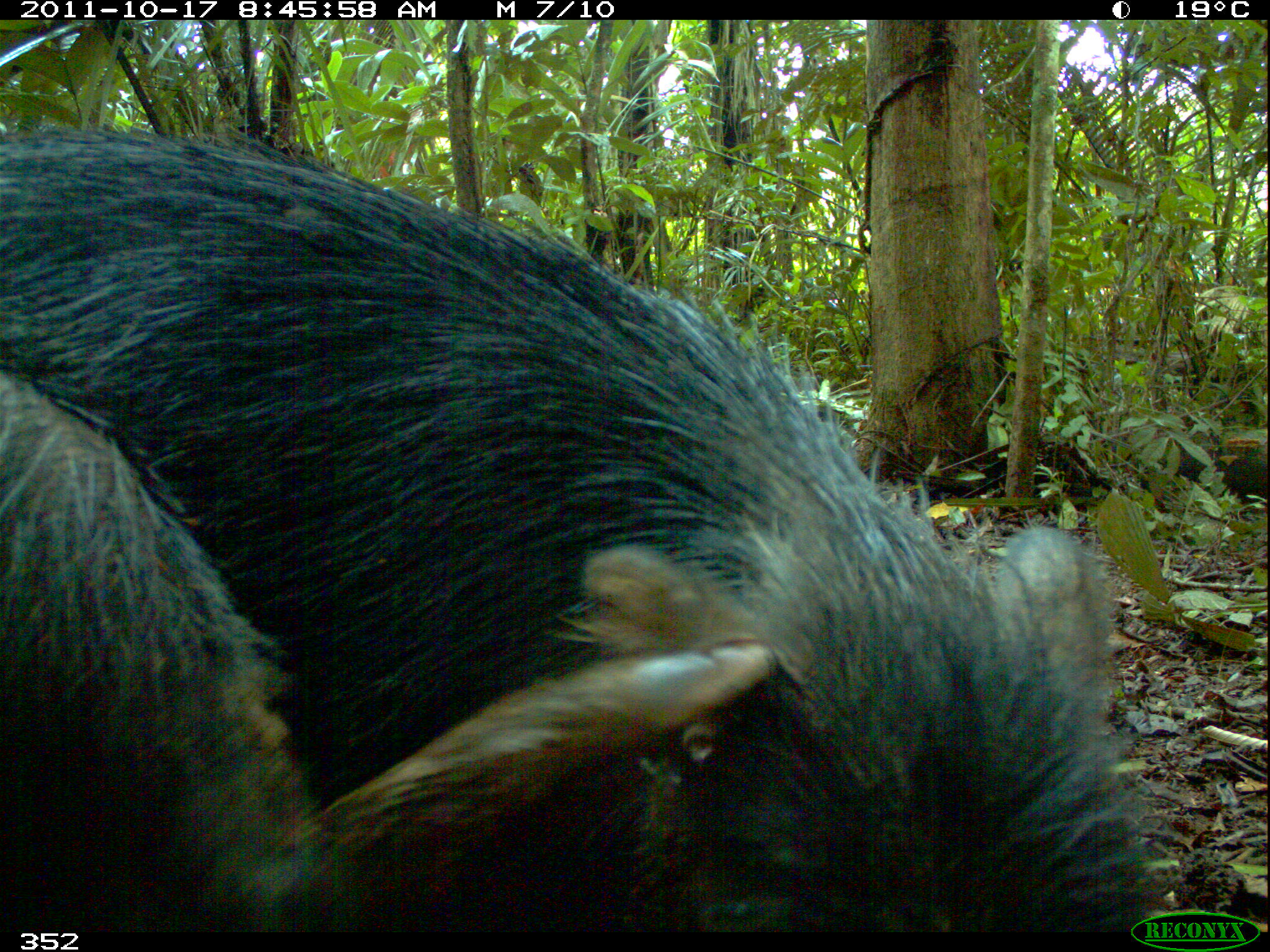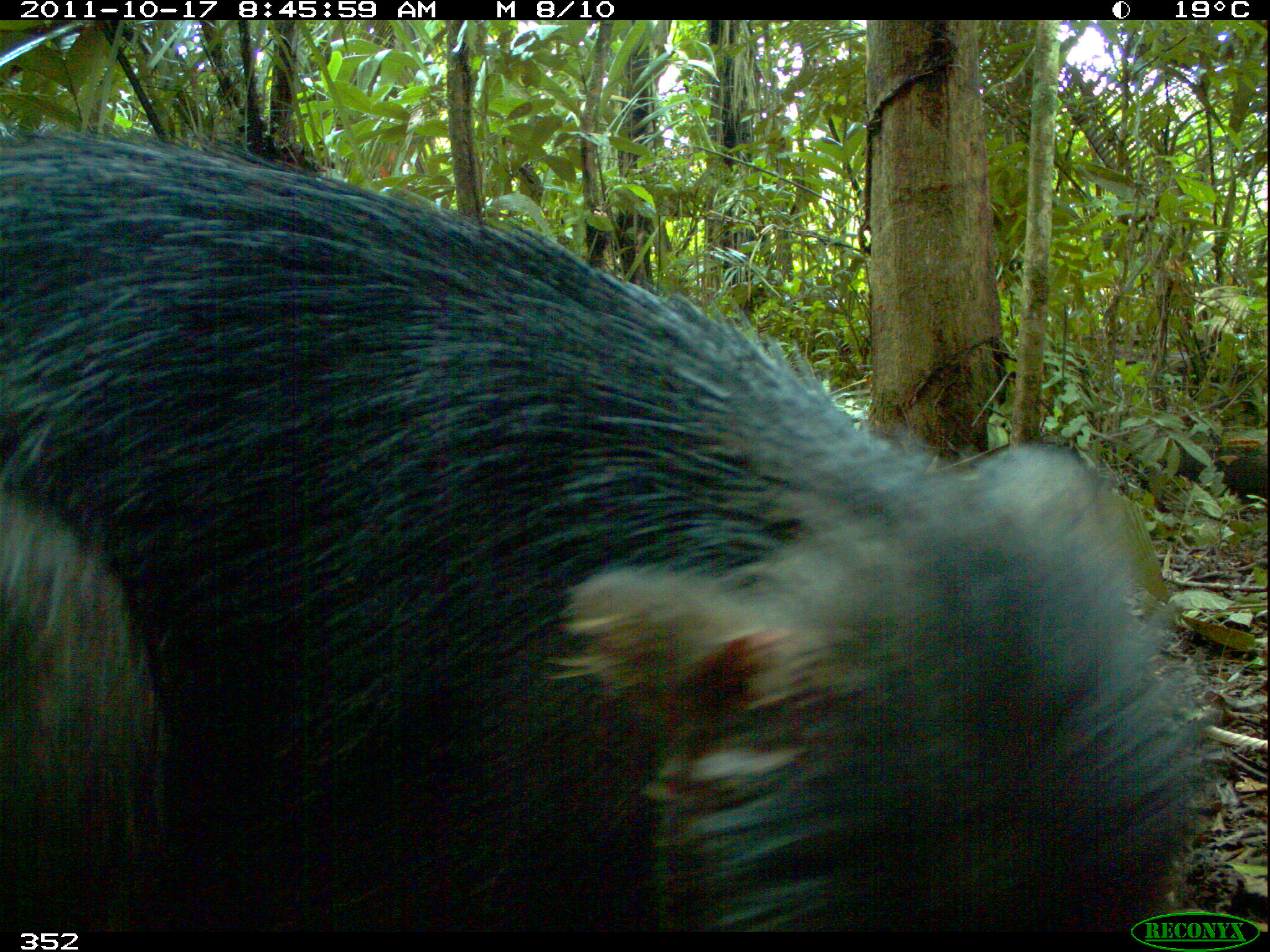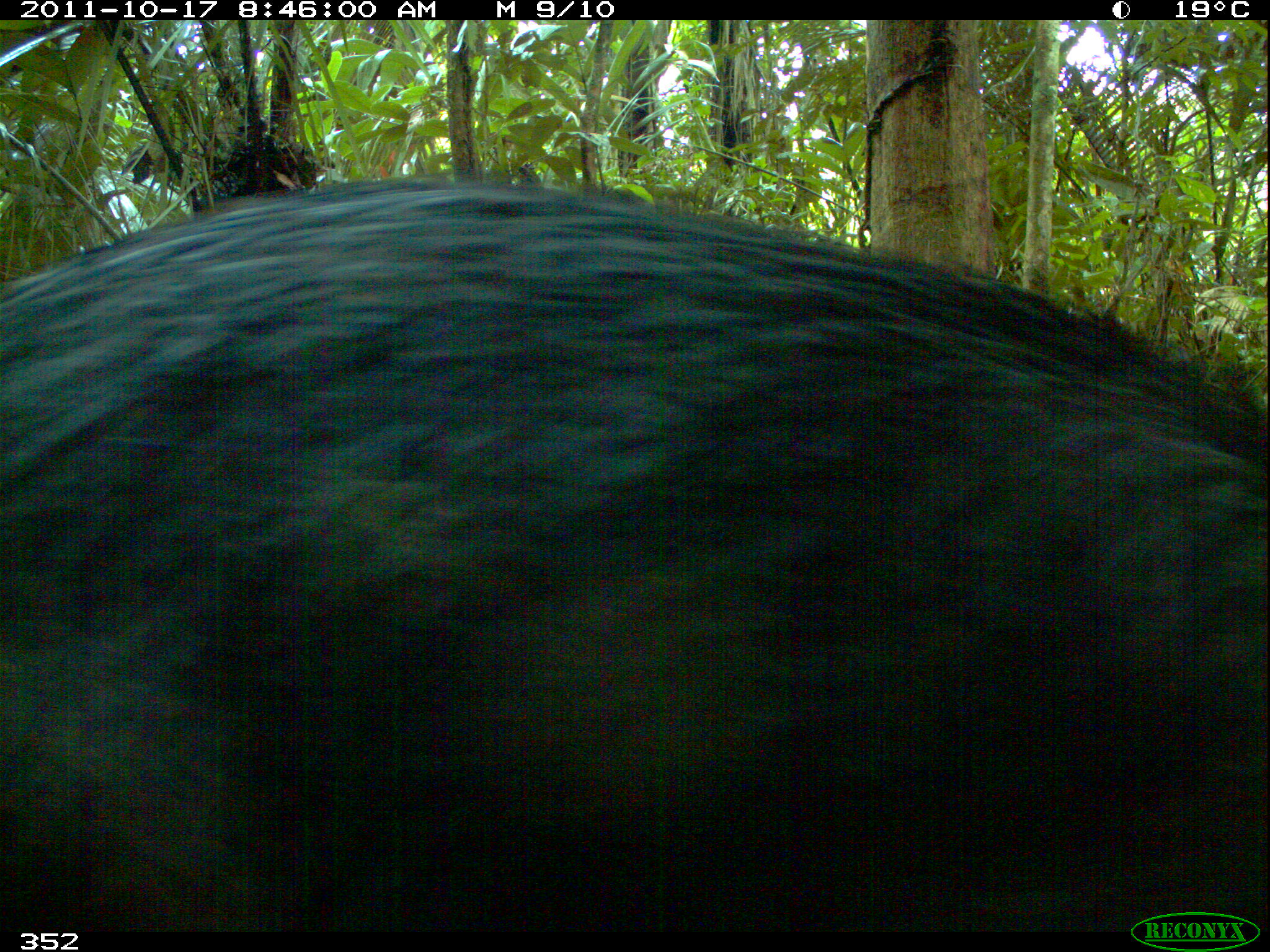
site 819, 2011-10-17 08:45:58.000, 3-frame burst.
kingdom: Animalia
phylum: Chordata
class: Mammalia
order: Artiodactyla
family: Tayassuidae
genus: Tayassu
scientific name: Tayassu pecari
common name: white-lipped peccary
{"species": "Tayassu pecari (white-lipped peccary)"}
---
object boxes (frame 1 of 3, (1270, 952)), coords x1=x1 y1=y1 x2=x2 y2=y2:
tayassu pecari: x1=0 y1=117 x2=1158 y2=932; x1=1 y1=365 x2=782 y2=932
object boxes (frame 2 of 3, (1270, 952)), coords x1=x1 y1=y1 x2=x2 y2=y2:
tayassu pecari: x1=0 y1=117 x2=1216 y2=932; x1=0 y1=491 x2=162 y2=932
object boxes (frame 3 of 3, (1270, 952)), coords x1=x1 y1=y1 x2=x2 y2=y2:
tayassu pecari: x1=0 y1=169 x2=1270 y2=932